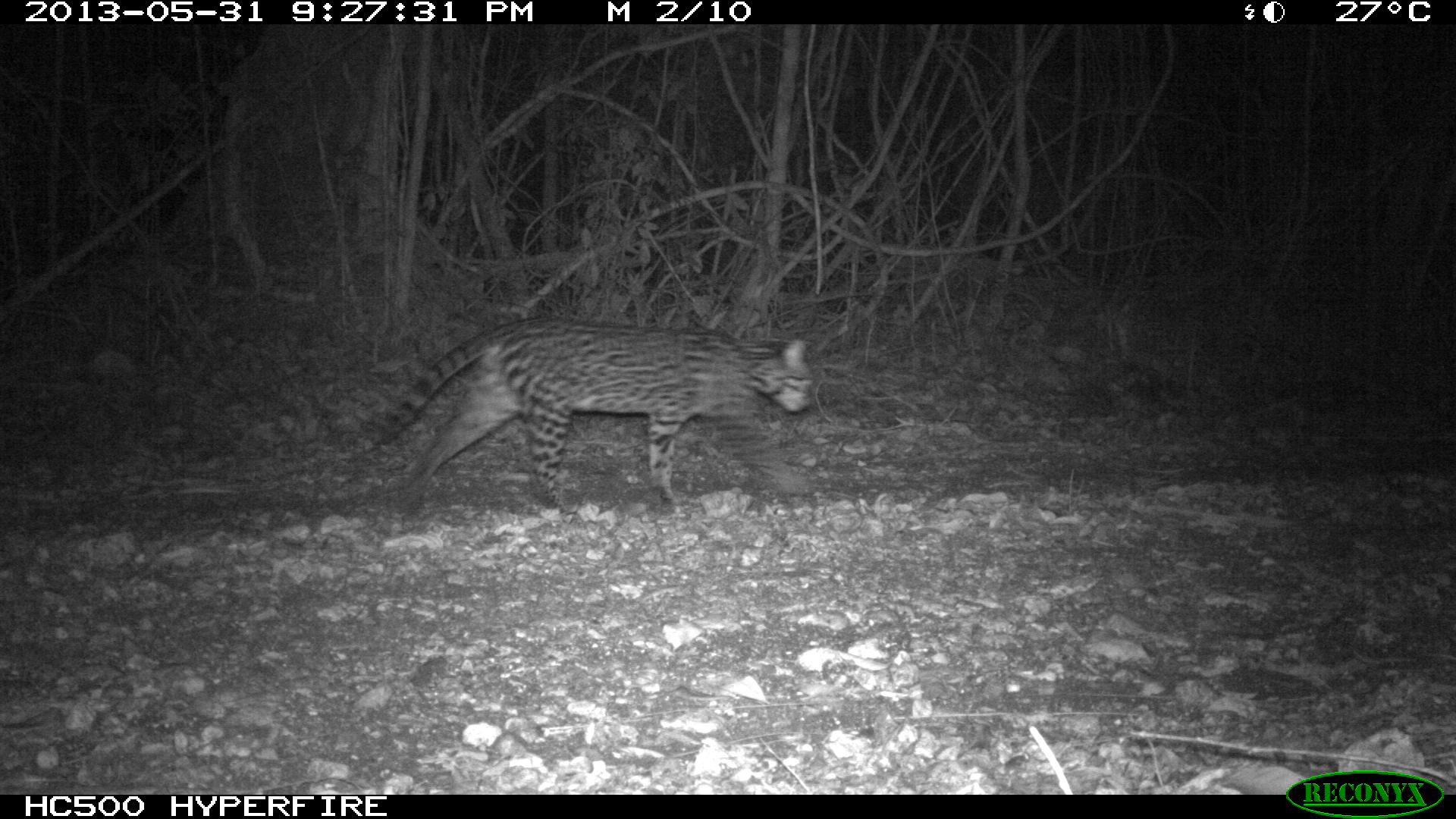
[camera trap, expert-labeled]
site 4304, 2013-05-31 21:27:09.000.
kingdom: Animalia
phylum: Chordata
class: Mammalia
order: Carnivora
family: Felidae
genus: Leopardus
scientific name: Leopardus pardalis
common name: ocelot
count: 1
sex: female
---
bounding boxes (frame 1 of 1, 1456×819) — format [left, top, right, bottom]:
leopardus pardalis: [369, 308, 816, 515]